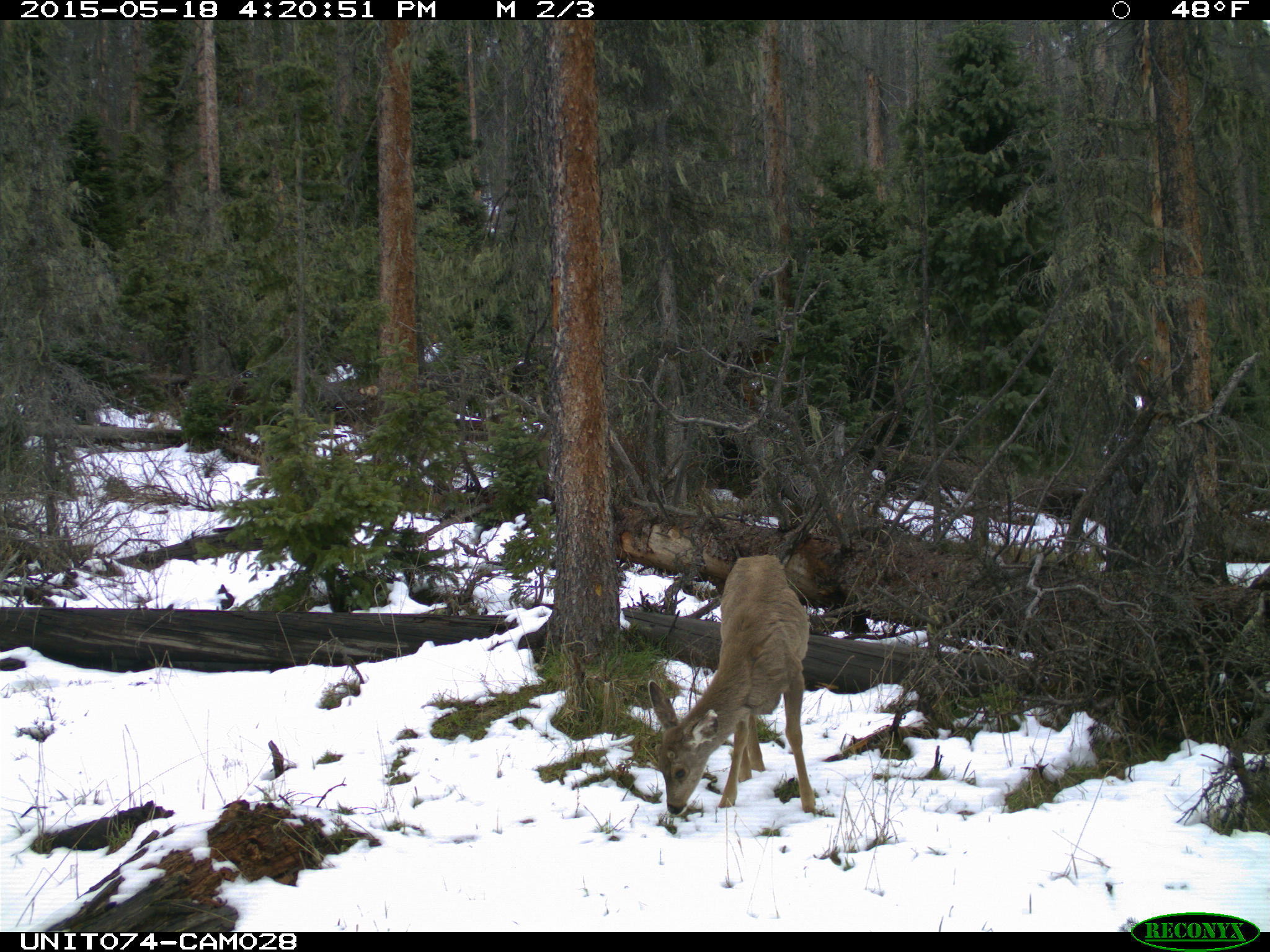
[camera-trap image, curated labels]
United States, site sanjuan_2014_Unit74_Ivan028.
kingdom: Animalia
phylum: Chordata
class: Mammalia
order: Artiodactyla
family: Cervidae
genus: Odocoileus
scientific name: Odocoileus hemionus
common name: mule deer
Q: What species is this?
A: Odocoileus hemionus (mule deer).